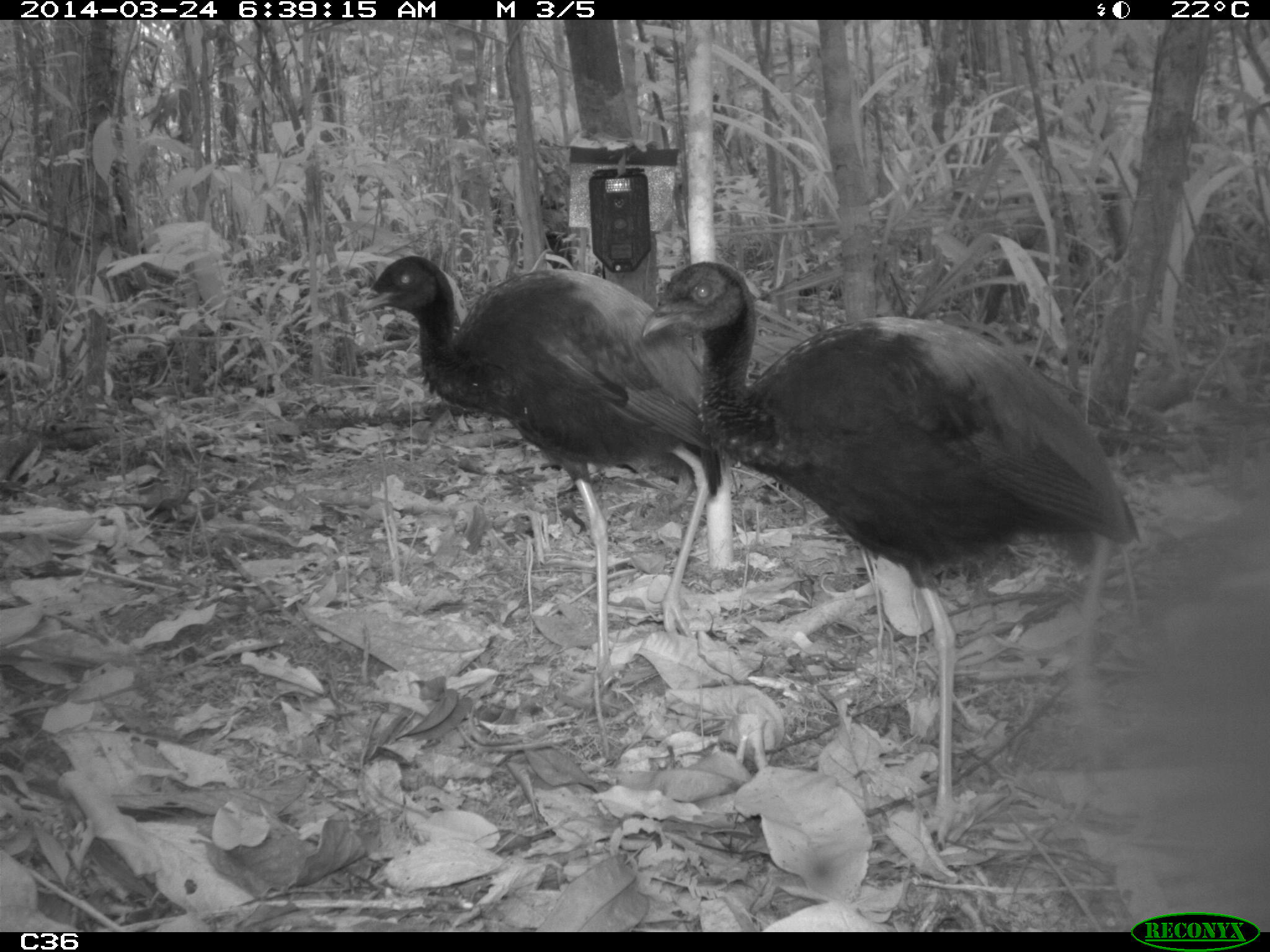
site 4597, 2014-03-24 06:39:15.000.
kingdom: Animalia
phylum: Chordata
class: Aves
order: Gruiformes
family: Psophiidae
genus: Psophia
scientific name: Psophia crepitans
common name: gray-winged trumpeter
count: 9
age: adult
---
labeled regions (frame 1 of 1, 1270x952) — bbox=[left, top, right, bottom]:
psophia crepitans: bbox=[641, 257, 1141, 845]; bbox=[356, 255, 725, 696]